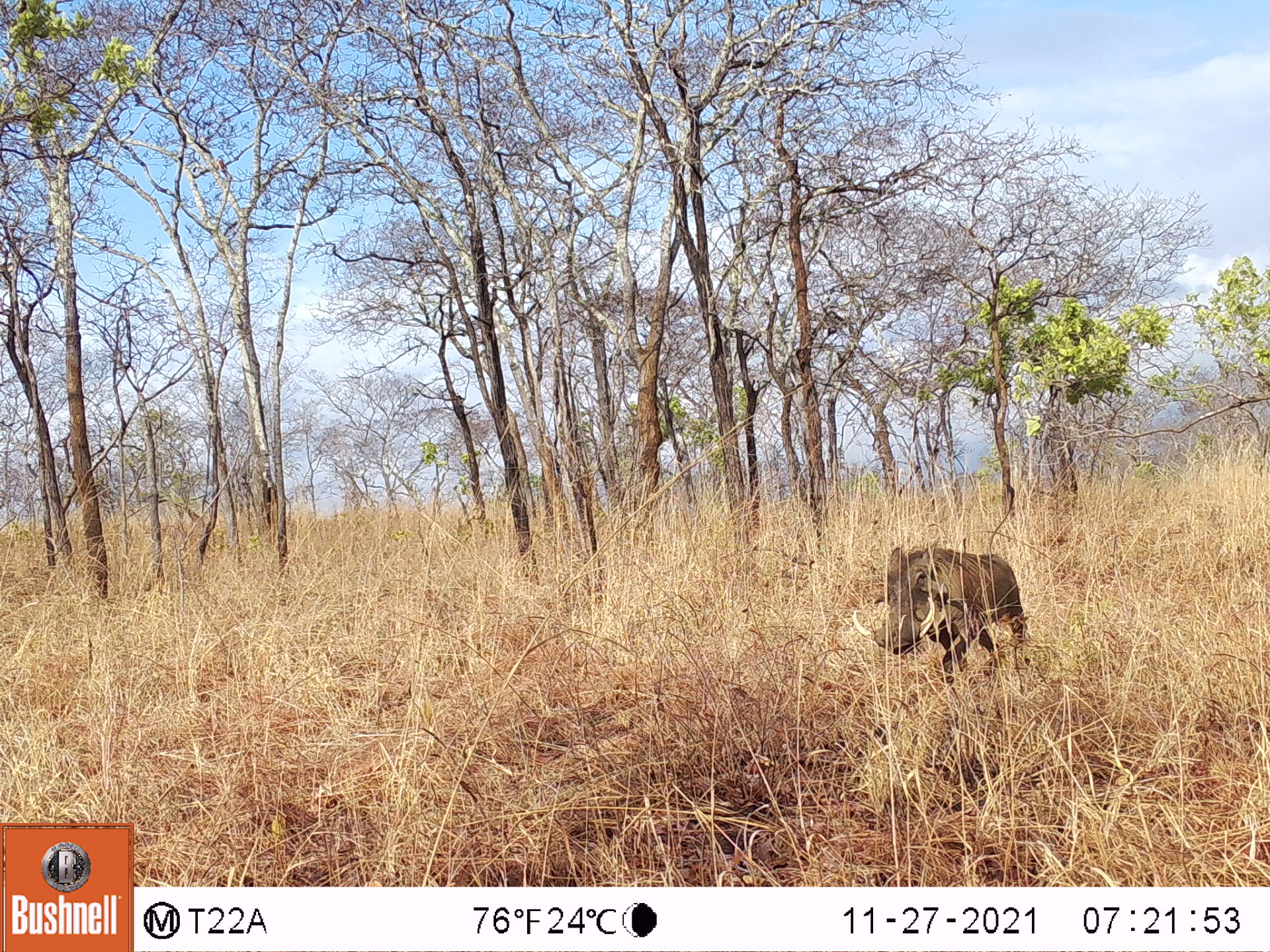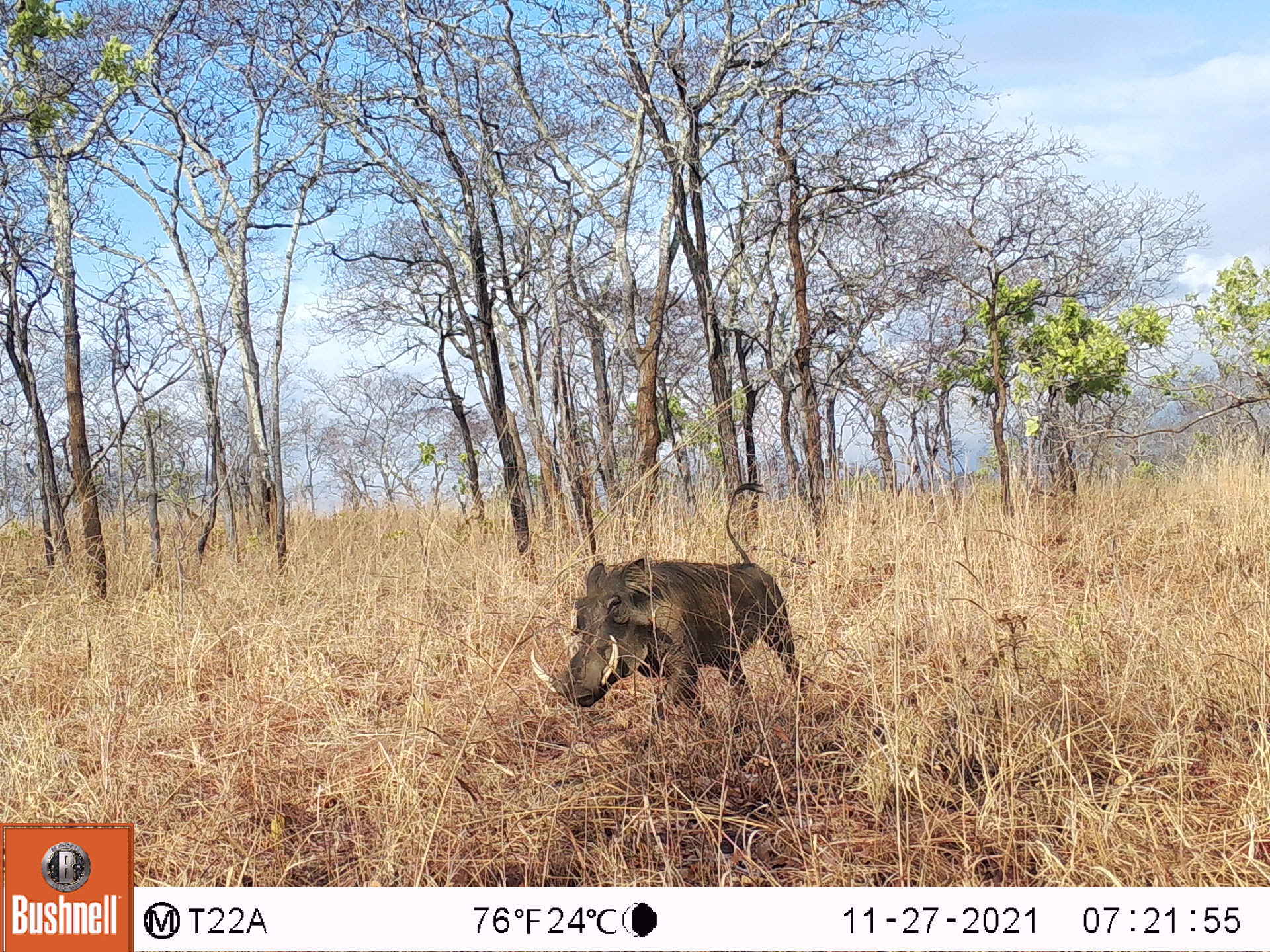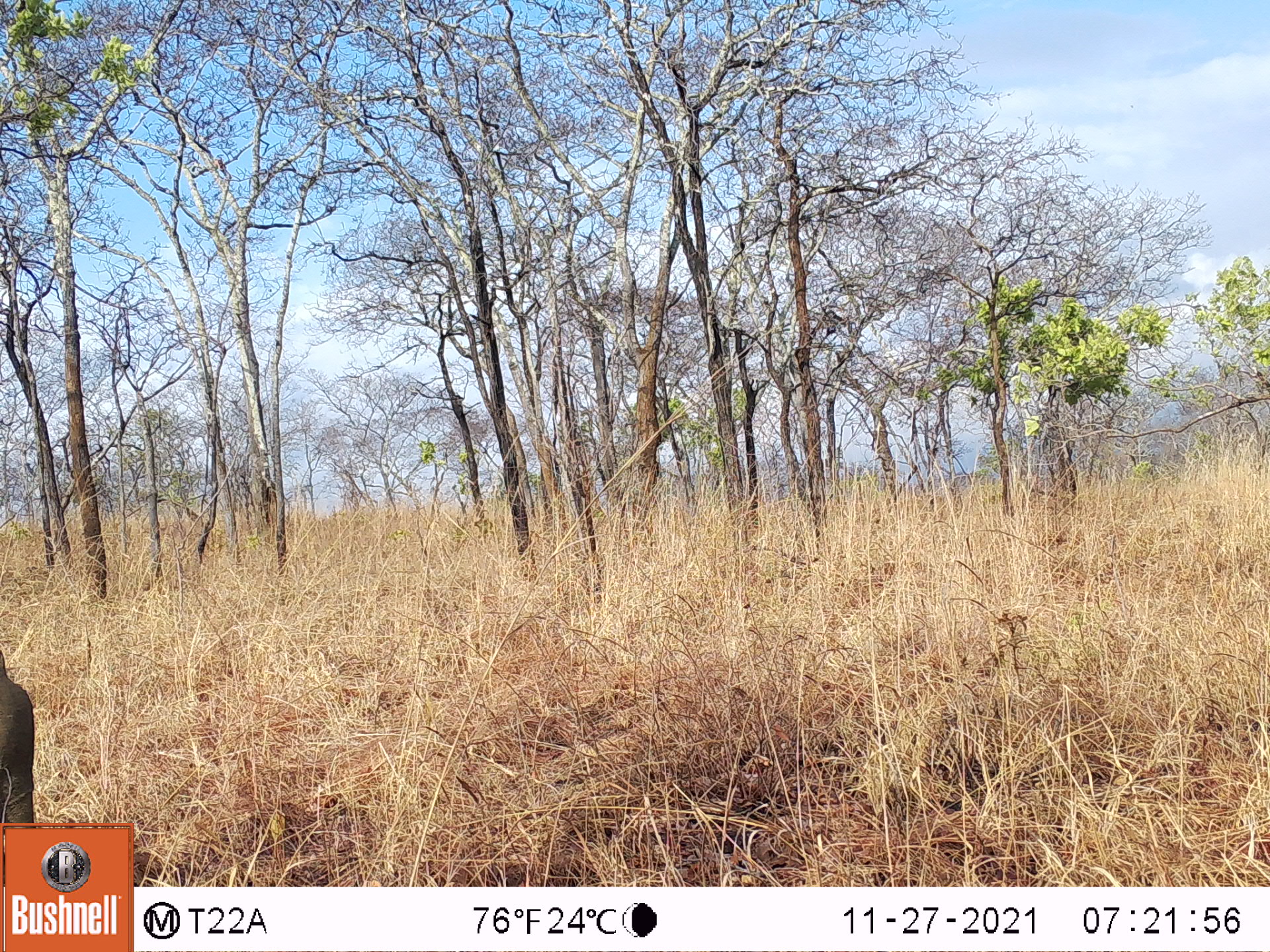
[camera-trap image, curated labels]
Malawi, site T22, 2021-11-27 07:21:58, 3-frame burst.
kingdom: Animalia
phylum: Chordata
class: Mammalia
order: Artiodactyla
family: Suidae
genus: Phacochoerus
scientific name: Phacochoerus africanus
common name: common warthog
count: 1